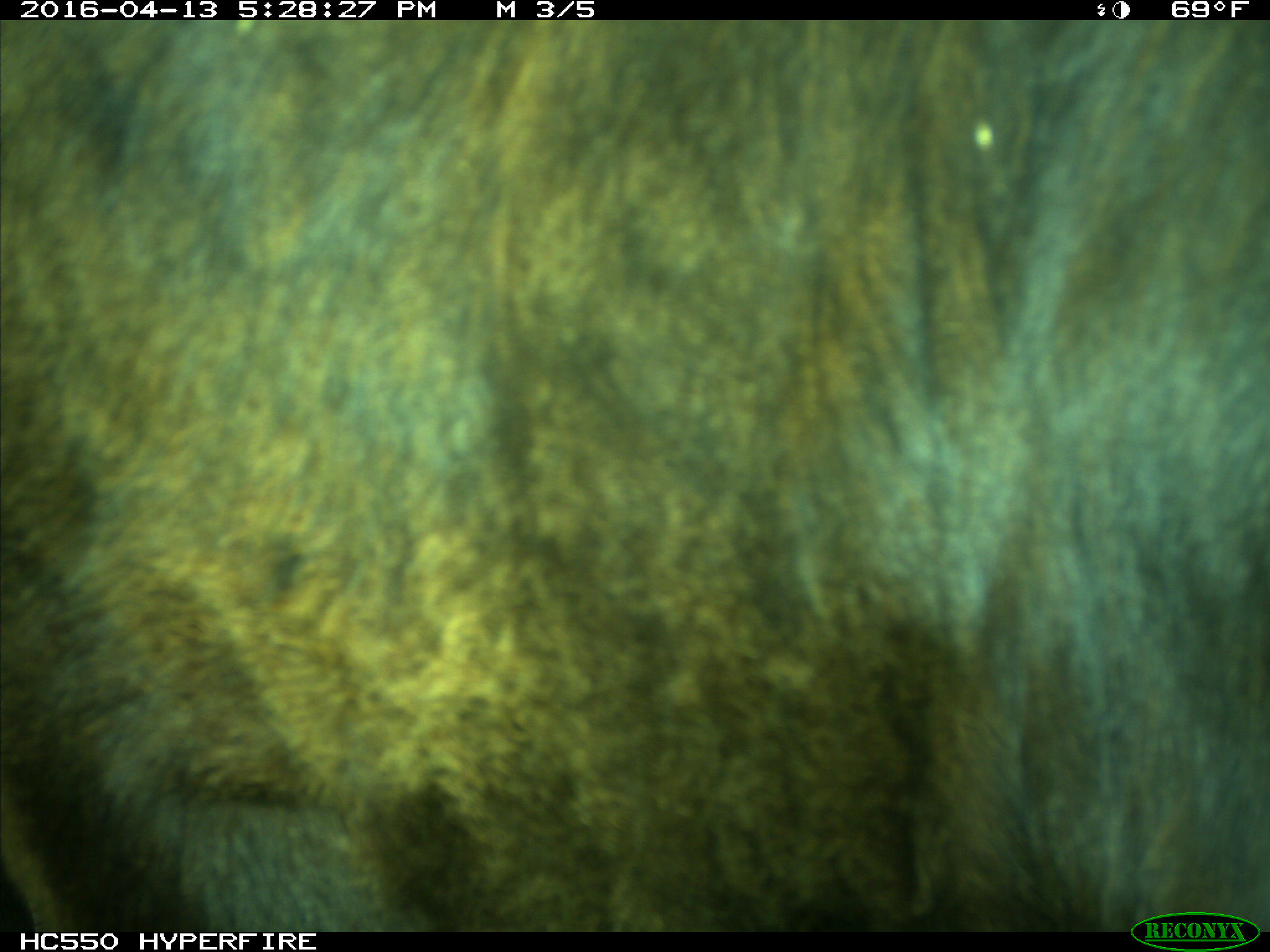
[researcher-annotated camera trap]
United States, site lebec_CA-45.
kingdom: Animalia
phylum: Chordata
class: Mammalia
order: Artiodactyla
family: Bovidae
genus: Bos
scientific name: Bos taurus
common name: domestic cow